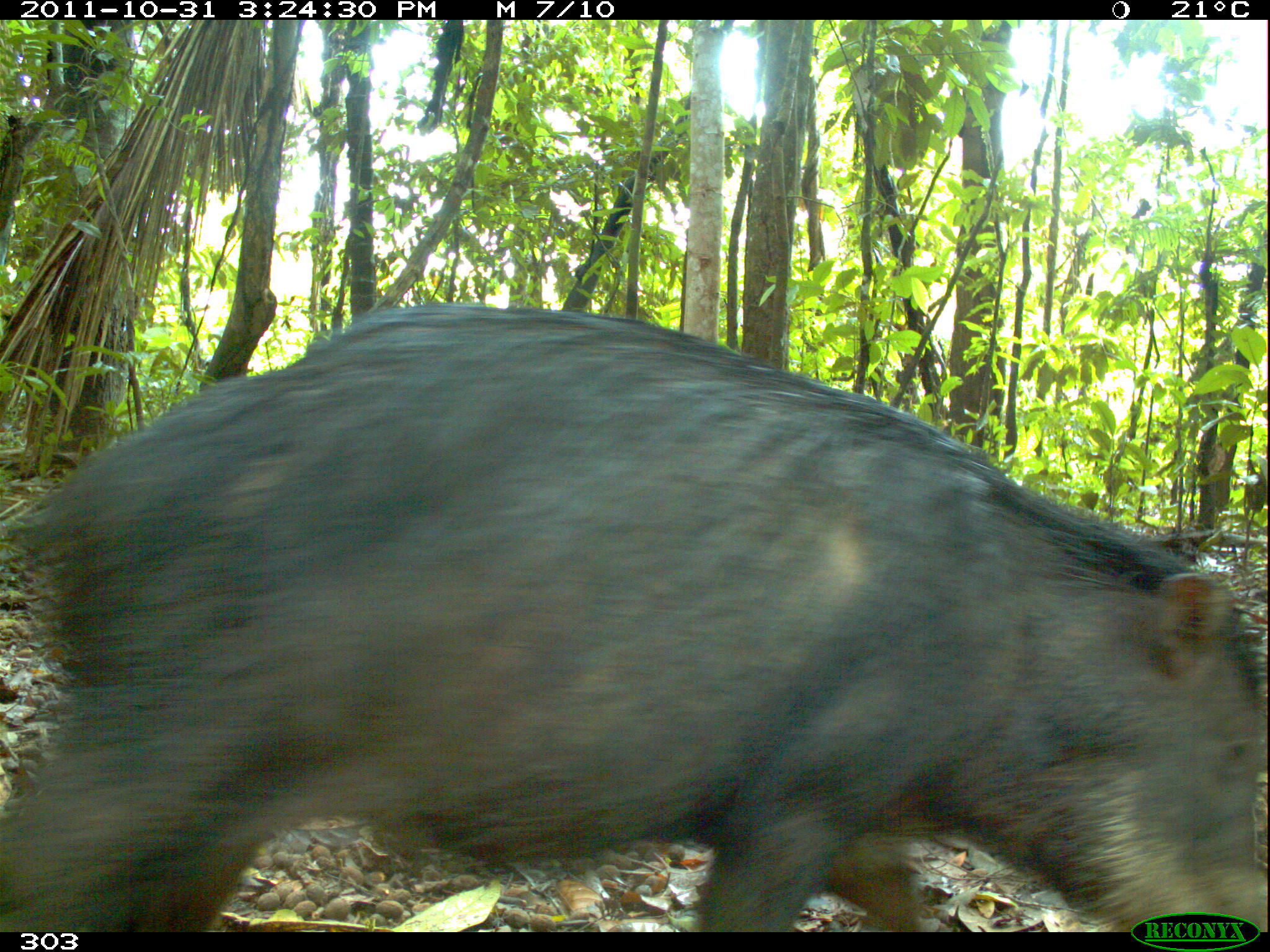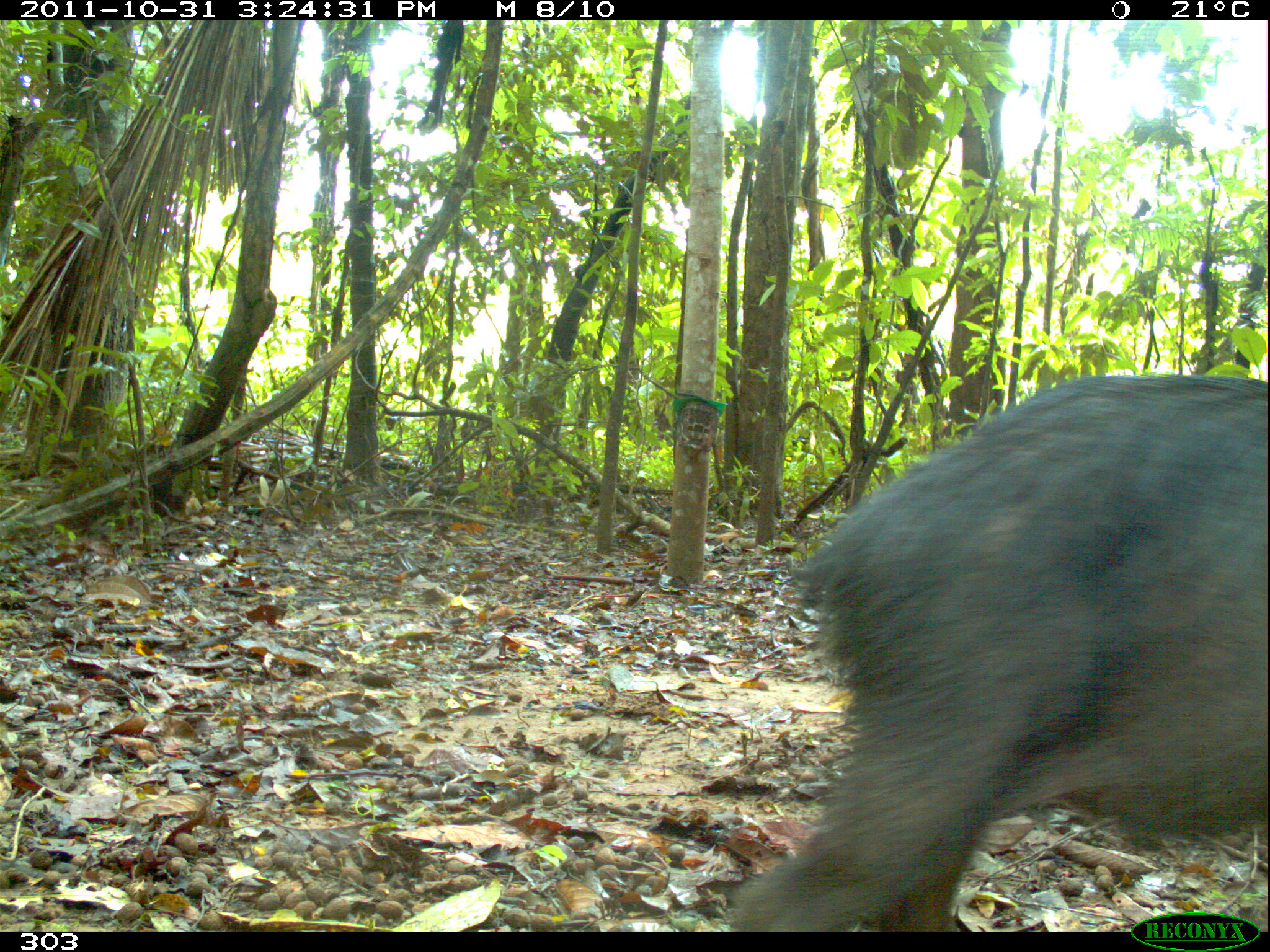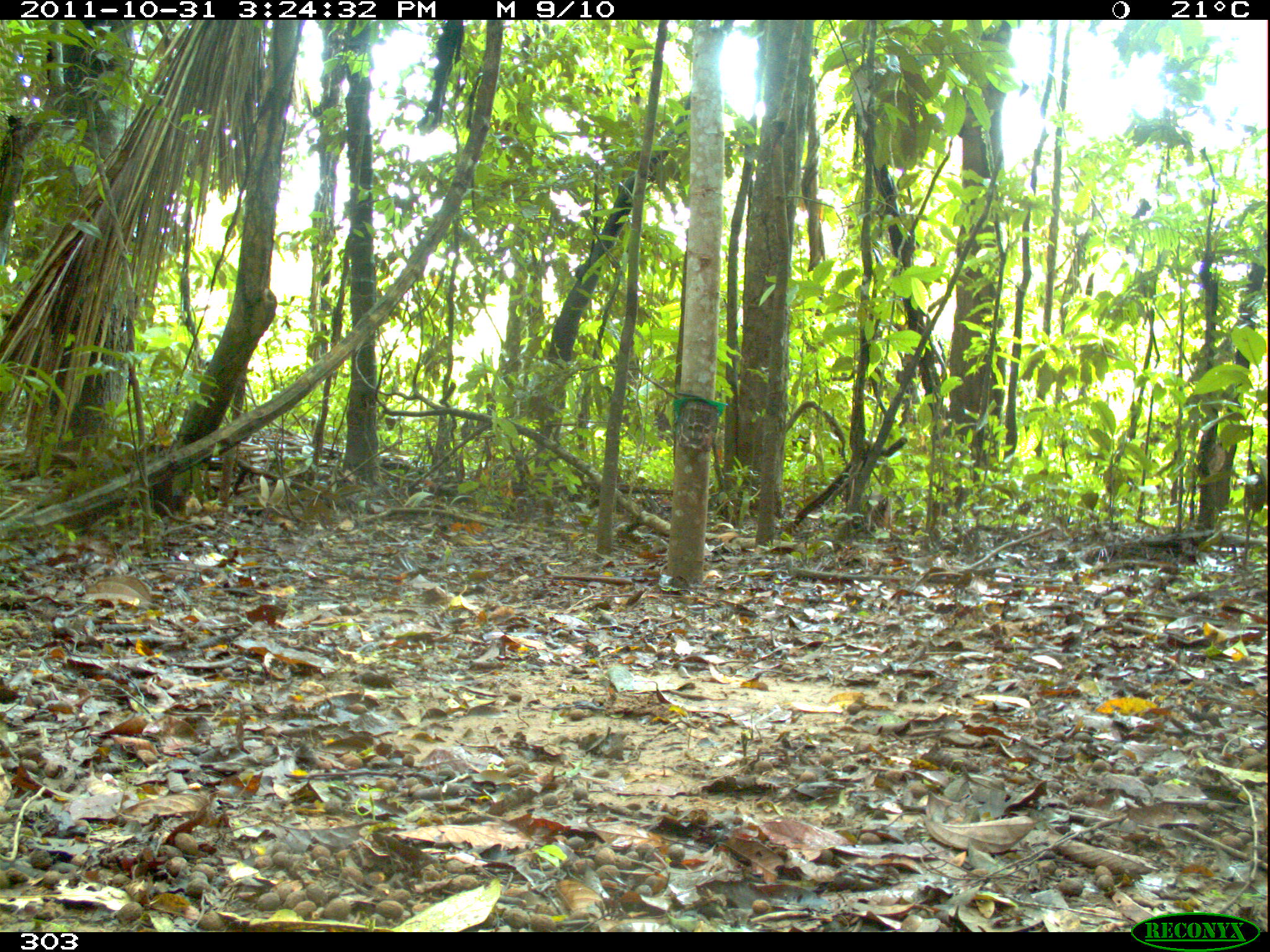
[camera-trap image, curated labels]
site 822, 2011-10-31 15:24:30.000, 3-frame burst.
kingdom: Animalia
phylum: Chordata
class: Mammalia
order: Artiodactyla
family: Tayassuidae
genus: Tayassu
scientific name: Tayassu pecari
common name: white-lipped peccary